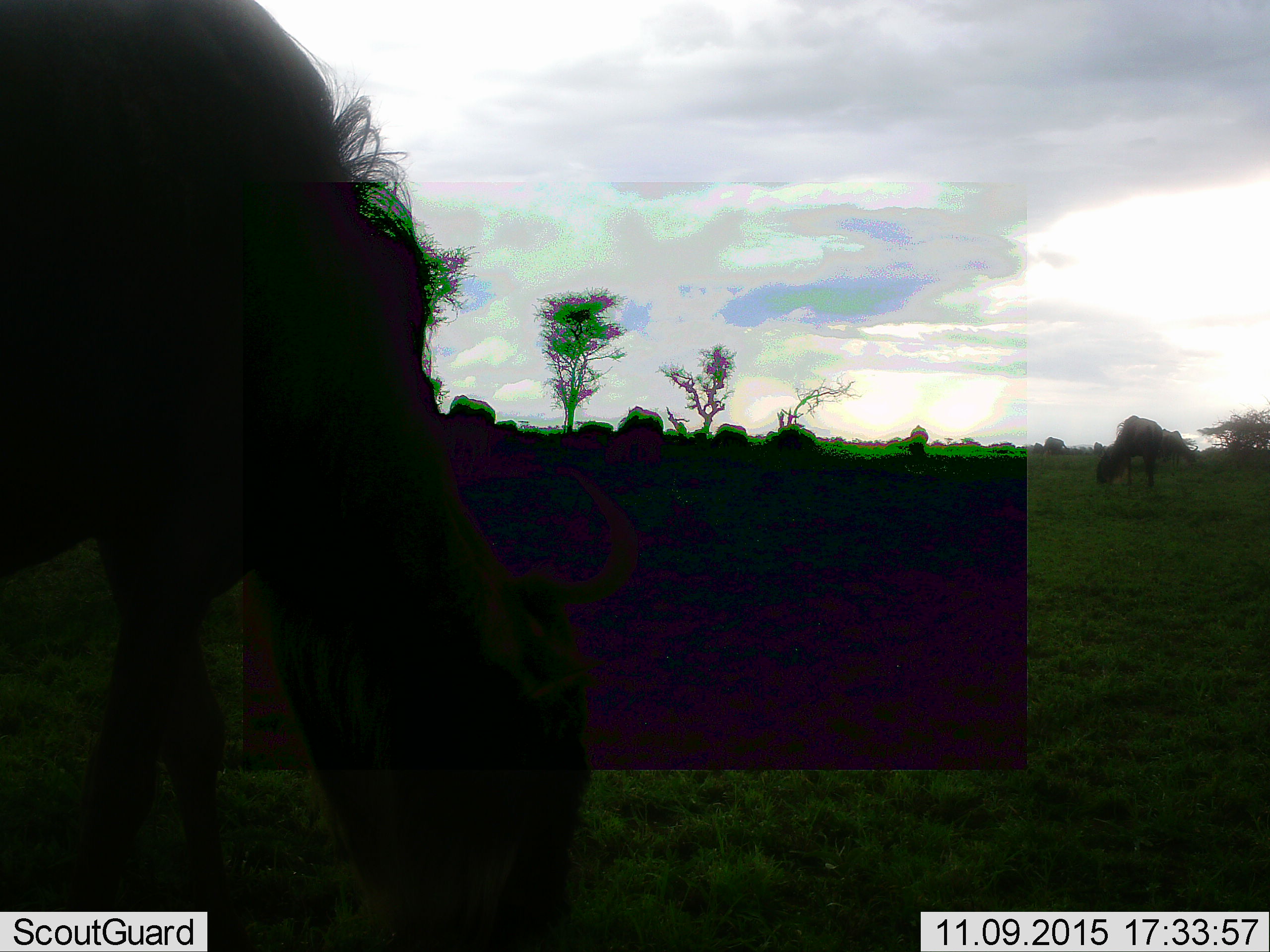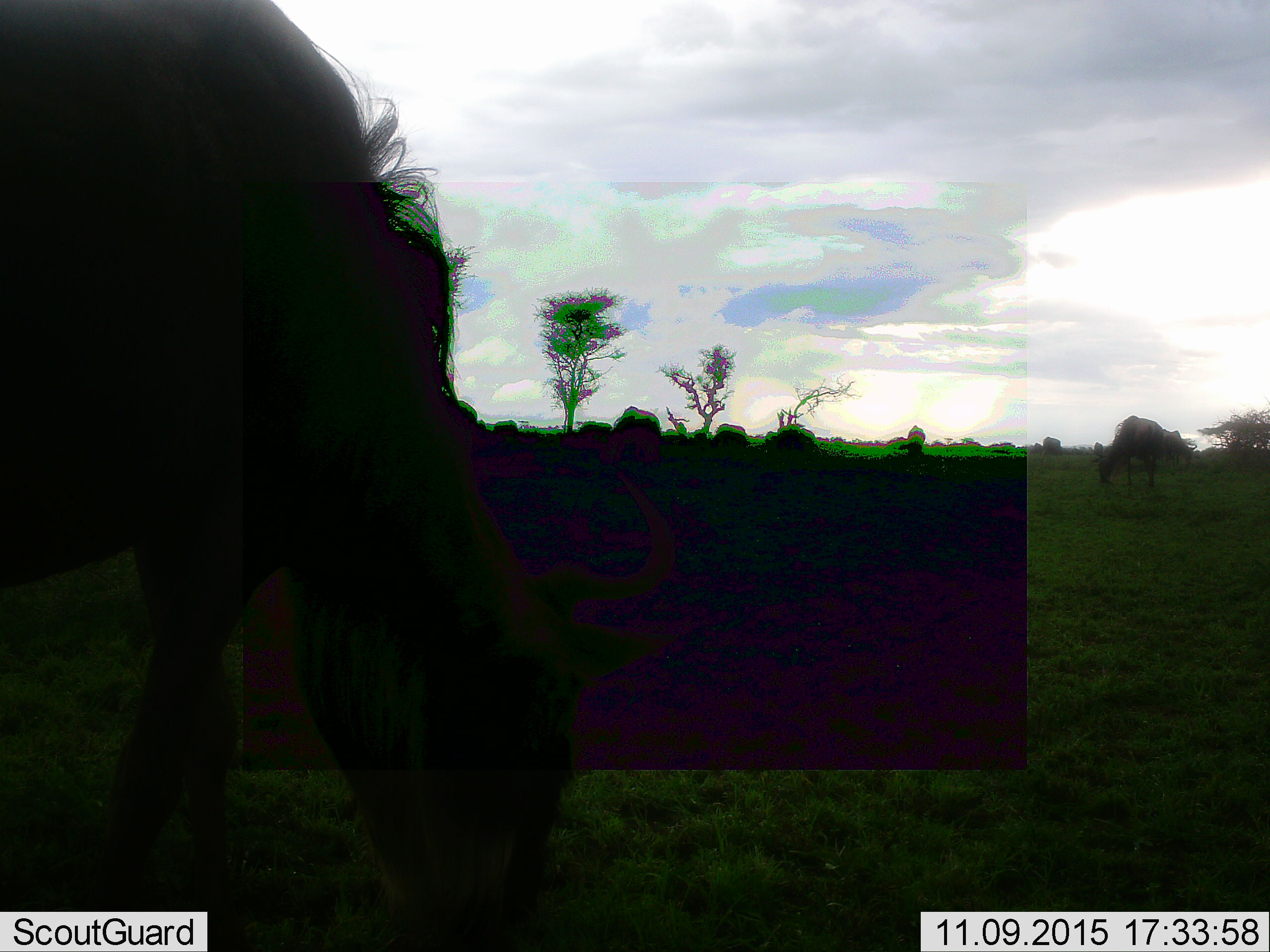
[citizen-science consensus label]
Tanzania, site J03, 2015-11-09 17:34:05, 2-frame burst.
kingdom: Animalia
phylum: Chordata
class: Mammalia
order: Artiodactyla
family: Bovidae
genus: Connochaetes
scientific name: Connochaetes taurinus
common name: blue wildebeest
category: wildebeest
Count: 11-50.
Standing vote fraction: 67%.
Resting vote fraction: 0%.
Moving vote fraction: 44%.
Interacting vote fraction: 0%.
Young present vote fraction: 11%.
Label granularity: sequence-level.